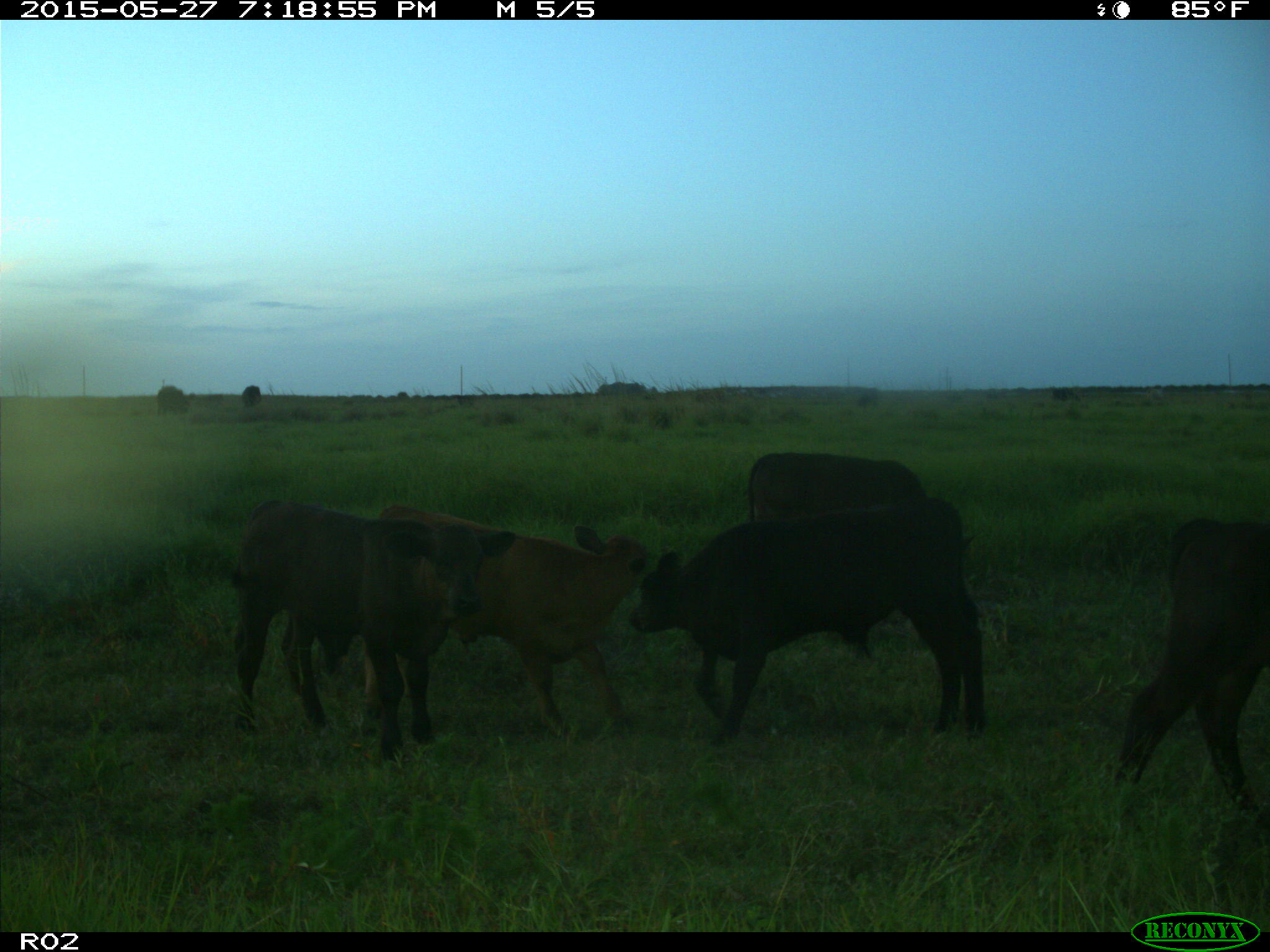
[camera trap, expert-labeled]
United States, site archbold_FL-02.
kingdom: Animalia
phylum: Chordata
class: Mammalia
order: Artiodactyla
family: Bovidae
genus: Bos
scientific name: Bos taurus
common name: domestic cow